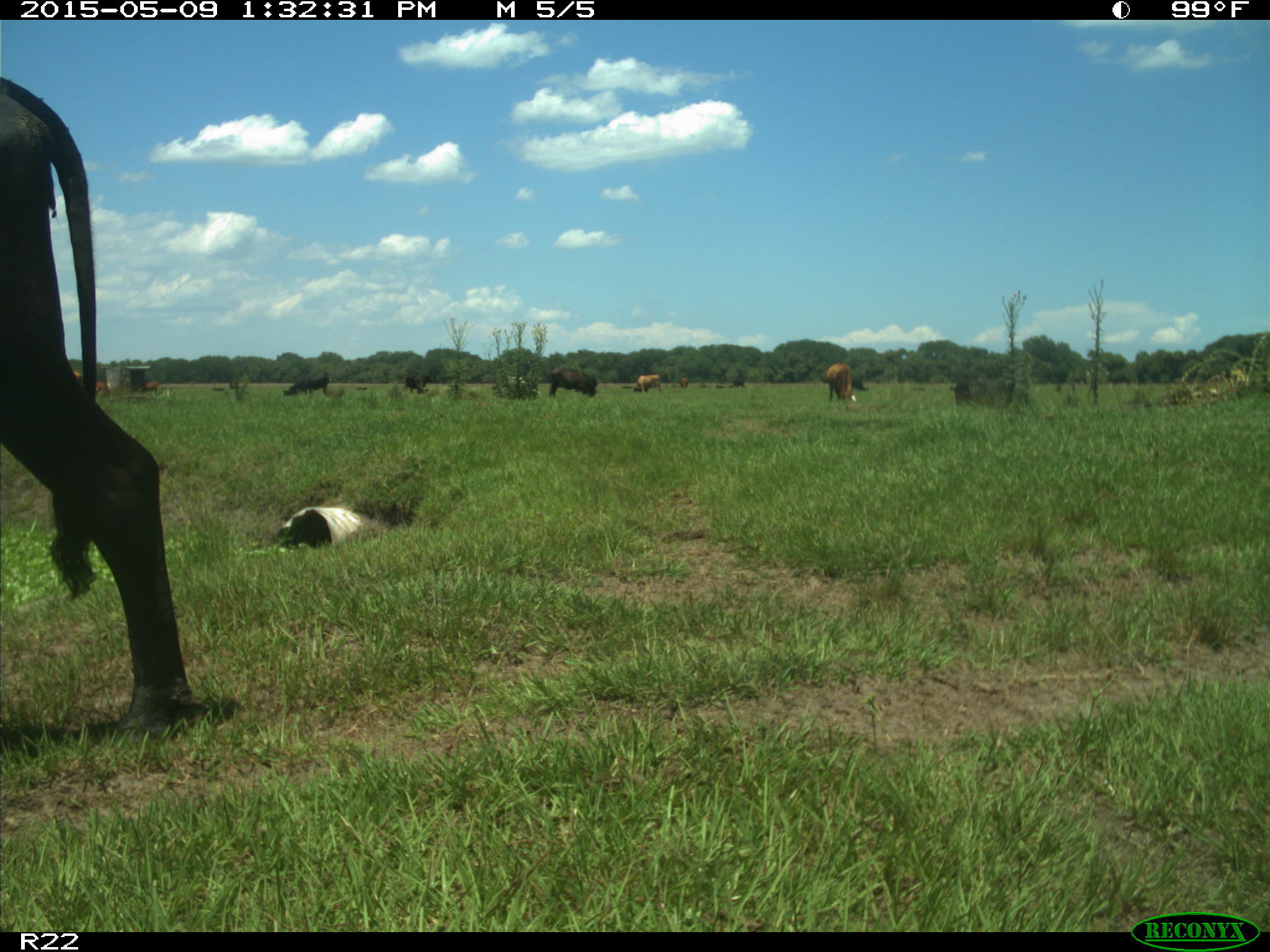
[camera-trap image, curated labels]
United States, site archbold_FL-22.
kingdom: Animalia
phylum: Chordata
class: Mammalia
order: Artiodactyla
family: Bovidae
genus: Bos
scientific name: Bos taurus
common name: domestic cow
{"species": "Bos taurus (domestic cow)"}